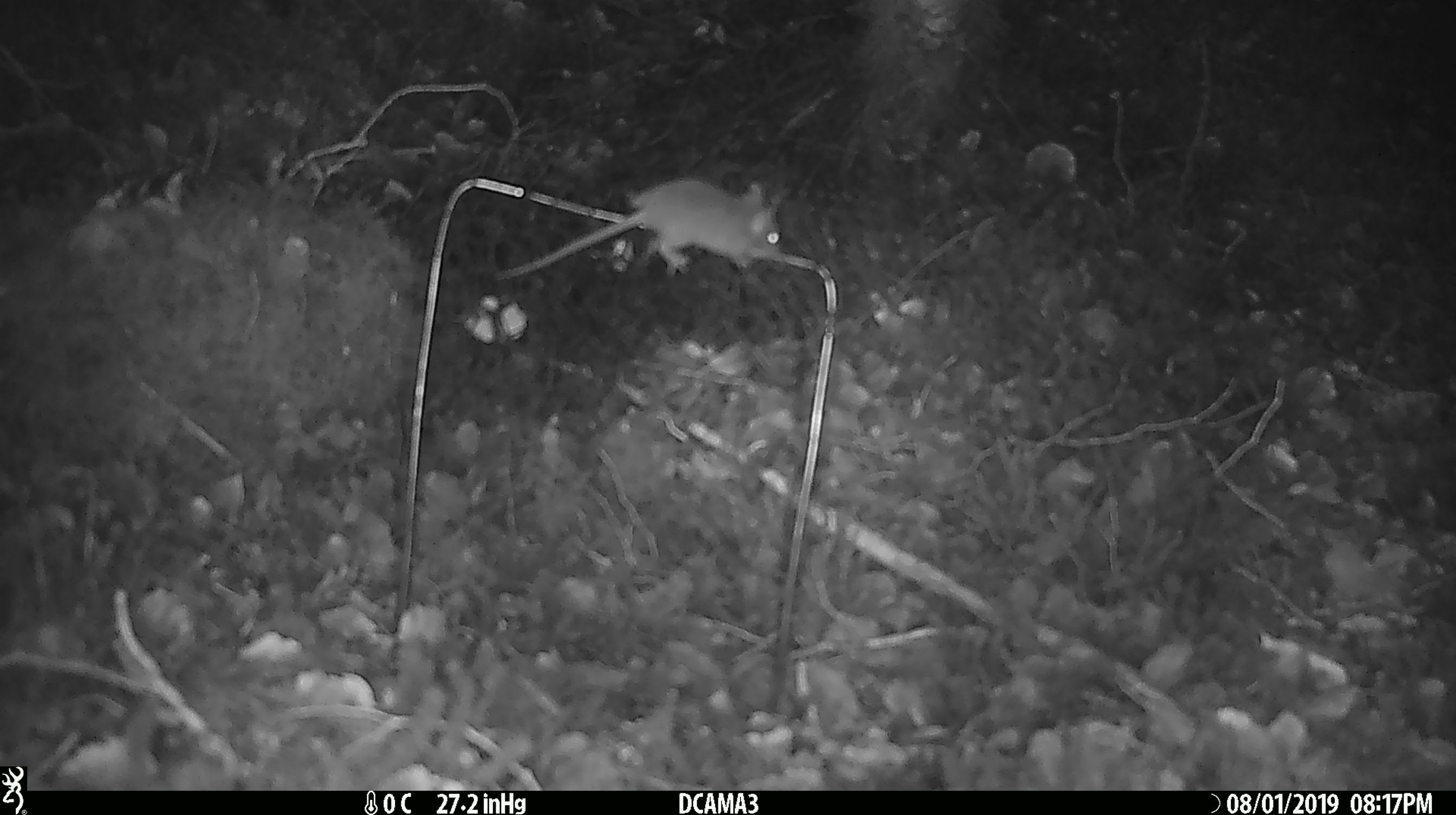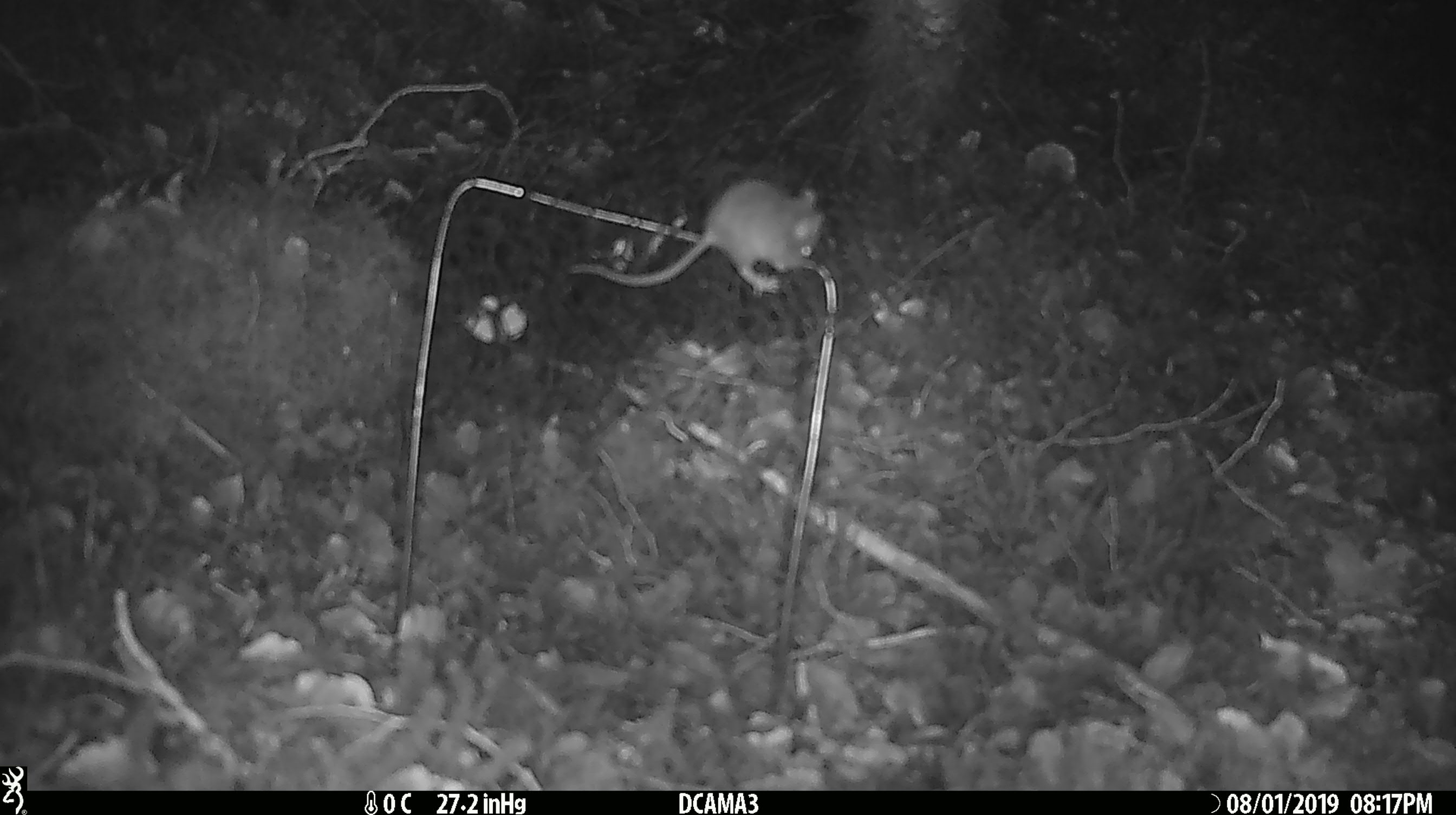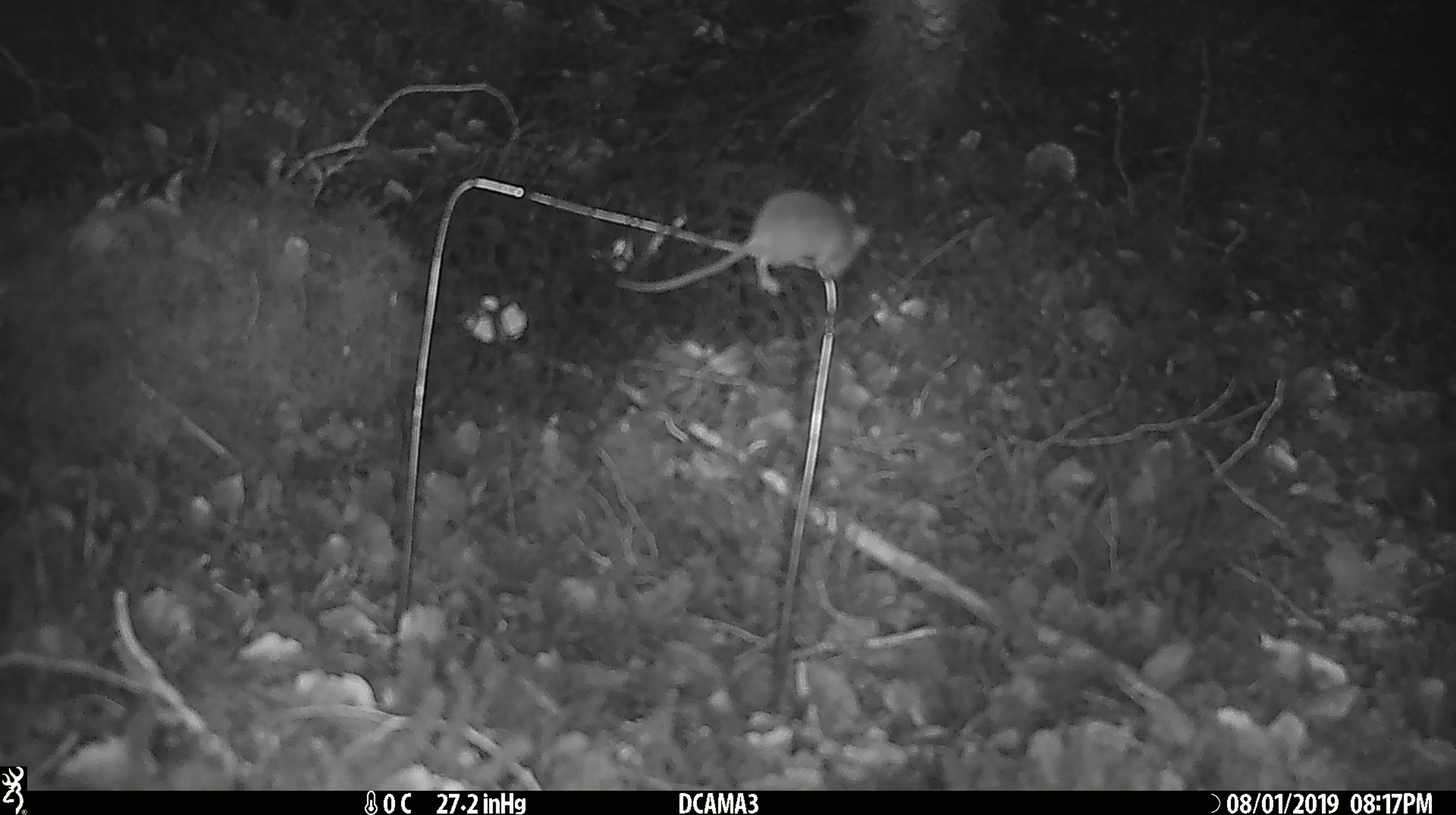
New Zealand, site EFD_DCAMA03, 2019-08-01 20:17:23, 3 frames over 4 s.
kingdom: Animalia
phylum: Chordata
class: Mammalia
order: Rodentia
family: Muridae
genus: Mus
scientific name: Mus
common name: mouse